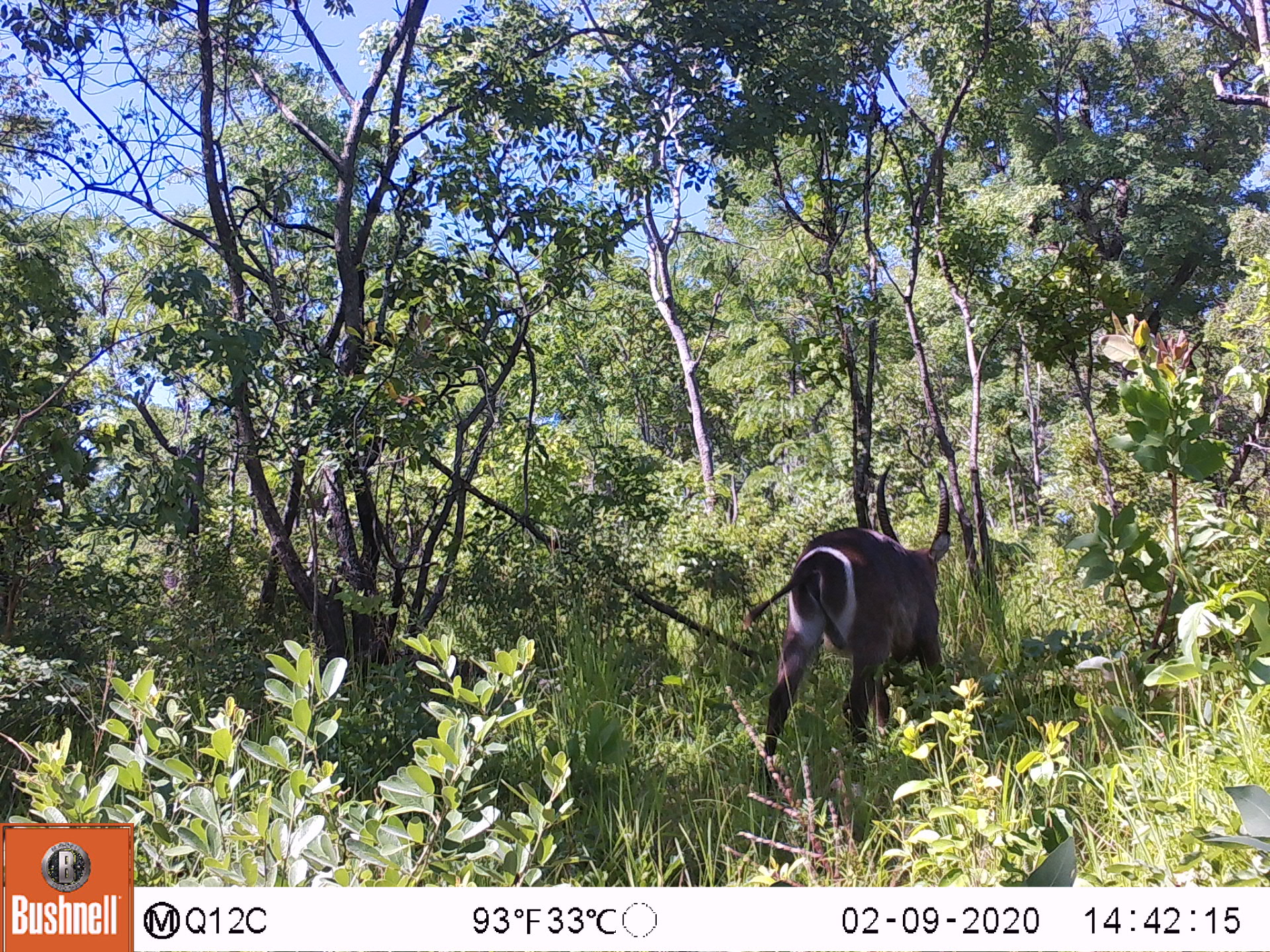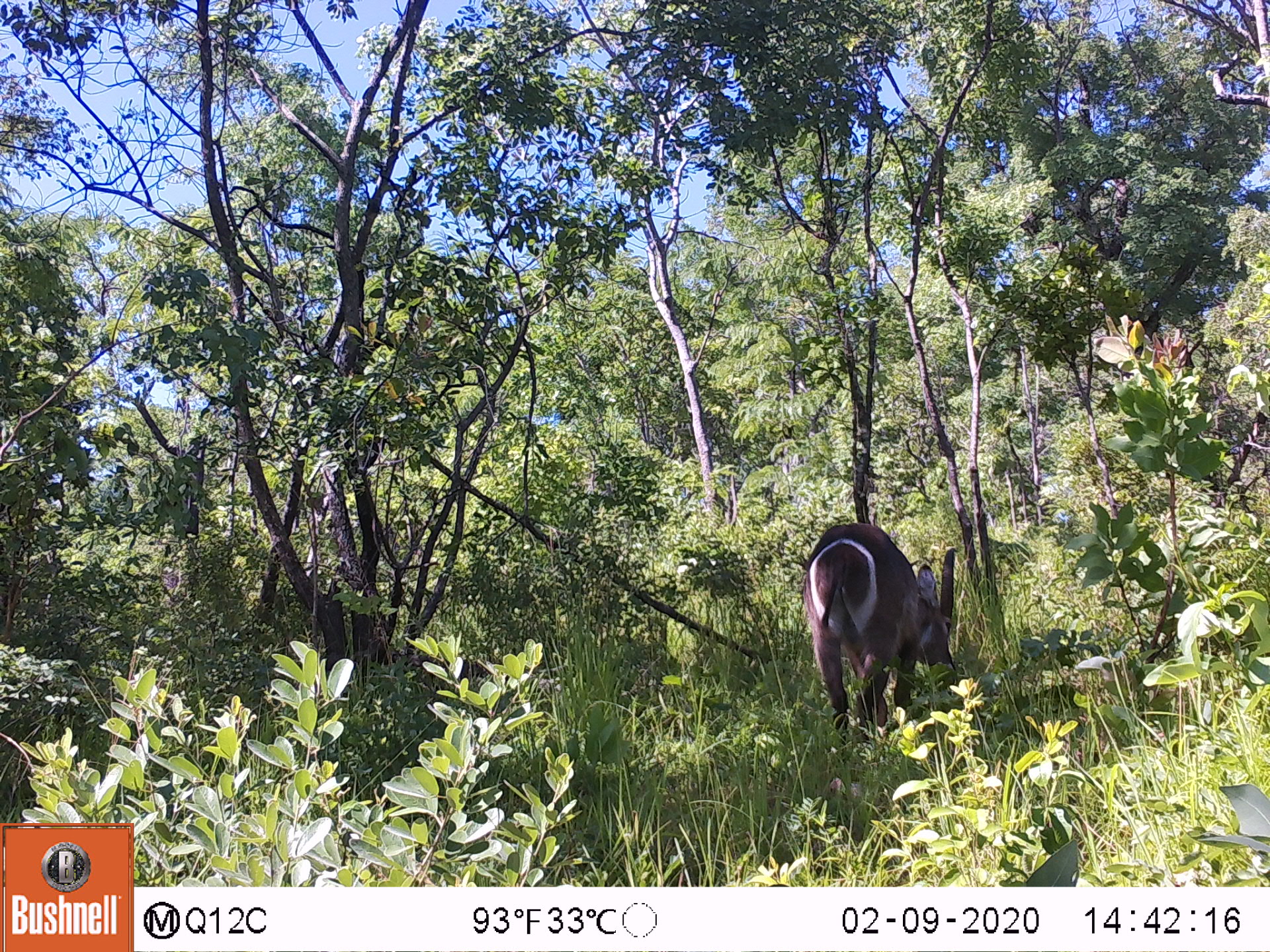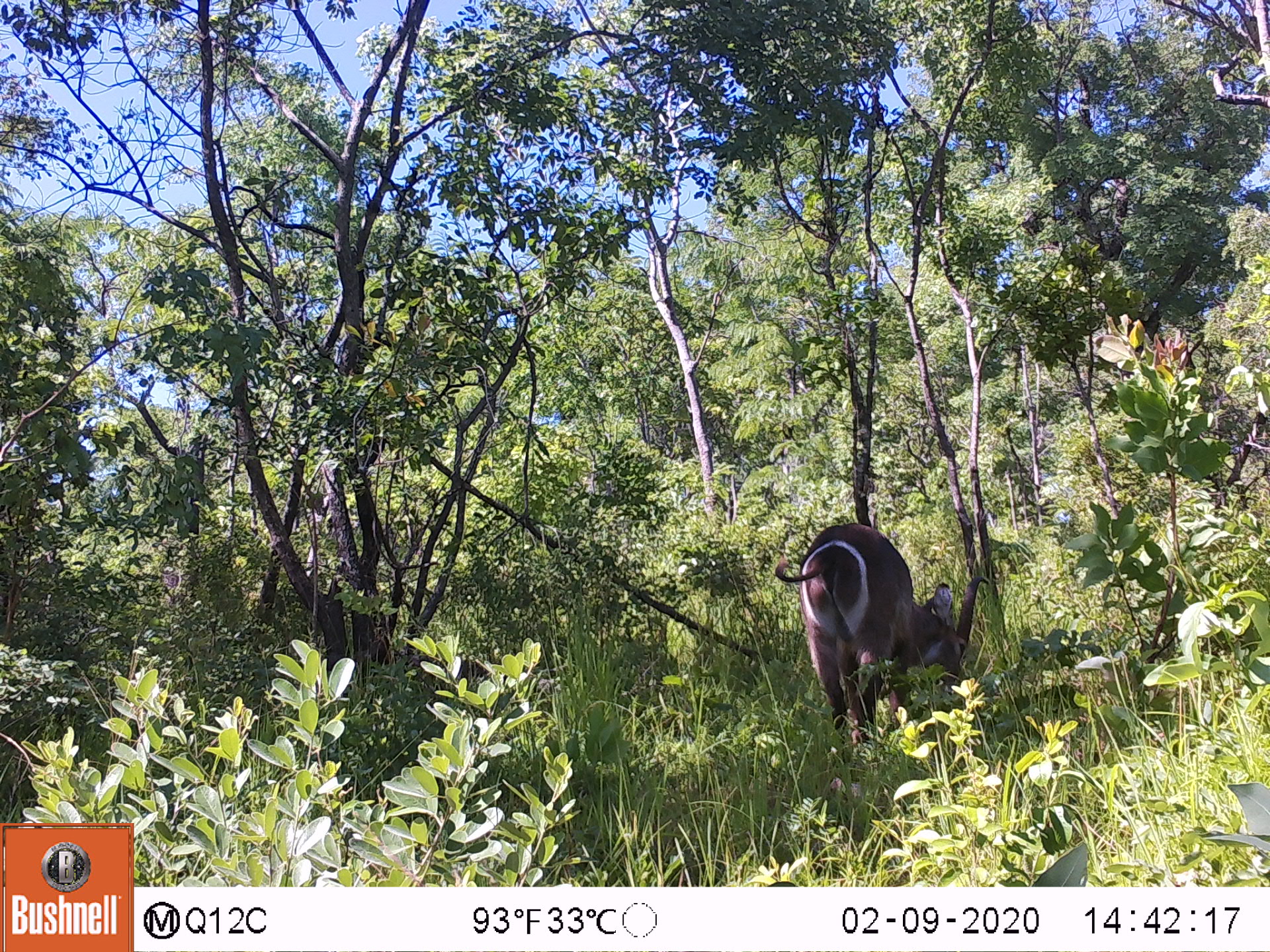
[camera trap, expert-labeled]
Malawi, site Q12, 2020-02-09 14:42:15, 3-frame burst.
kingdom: Animalia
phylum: Chordata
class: Mammalia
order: Artiodactyla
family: Bovidae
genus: Kobus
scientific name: Kobus ellipsiprymnus ellipsiprymnus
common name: common waterbuck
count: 1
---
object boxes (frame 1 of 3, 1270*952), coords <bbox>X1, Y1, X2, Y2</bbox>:
common waterbuck: <bbox>757, 464, 954, 774</bbox>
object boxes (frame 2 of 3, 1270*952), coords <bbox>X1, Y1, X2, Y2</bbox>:
common waterbuck: <bbox>804, 526, 959, 732</bbox>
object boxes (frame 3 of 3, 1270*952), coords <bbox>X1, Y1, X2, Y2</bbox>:
common waterbuck: <bbox>794, 521, 985, 734</bbox>